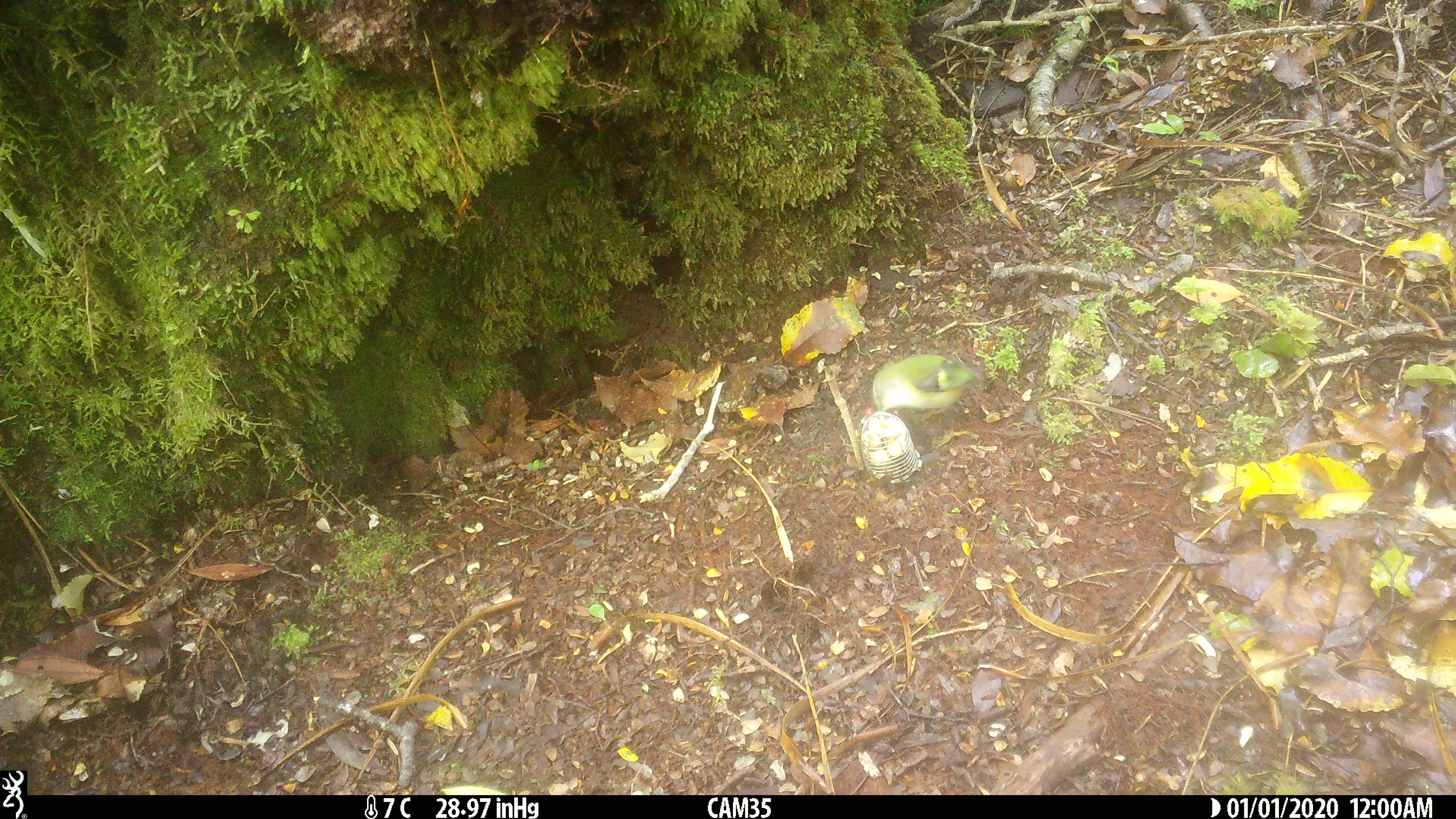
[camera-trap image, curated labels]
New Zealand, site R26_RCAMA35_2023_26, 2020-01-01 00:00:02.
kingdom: Animalia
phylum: Chordata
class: Aves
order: Passeriformes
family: Acanthisittidae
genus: Acanthisitta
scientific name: Acanthisitta chloris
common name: rifleman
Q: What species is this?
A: Rifleman (Acanthisitta chloris).